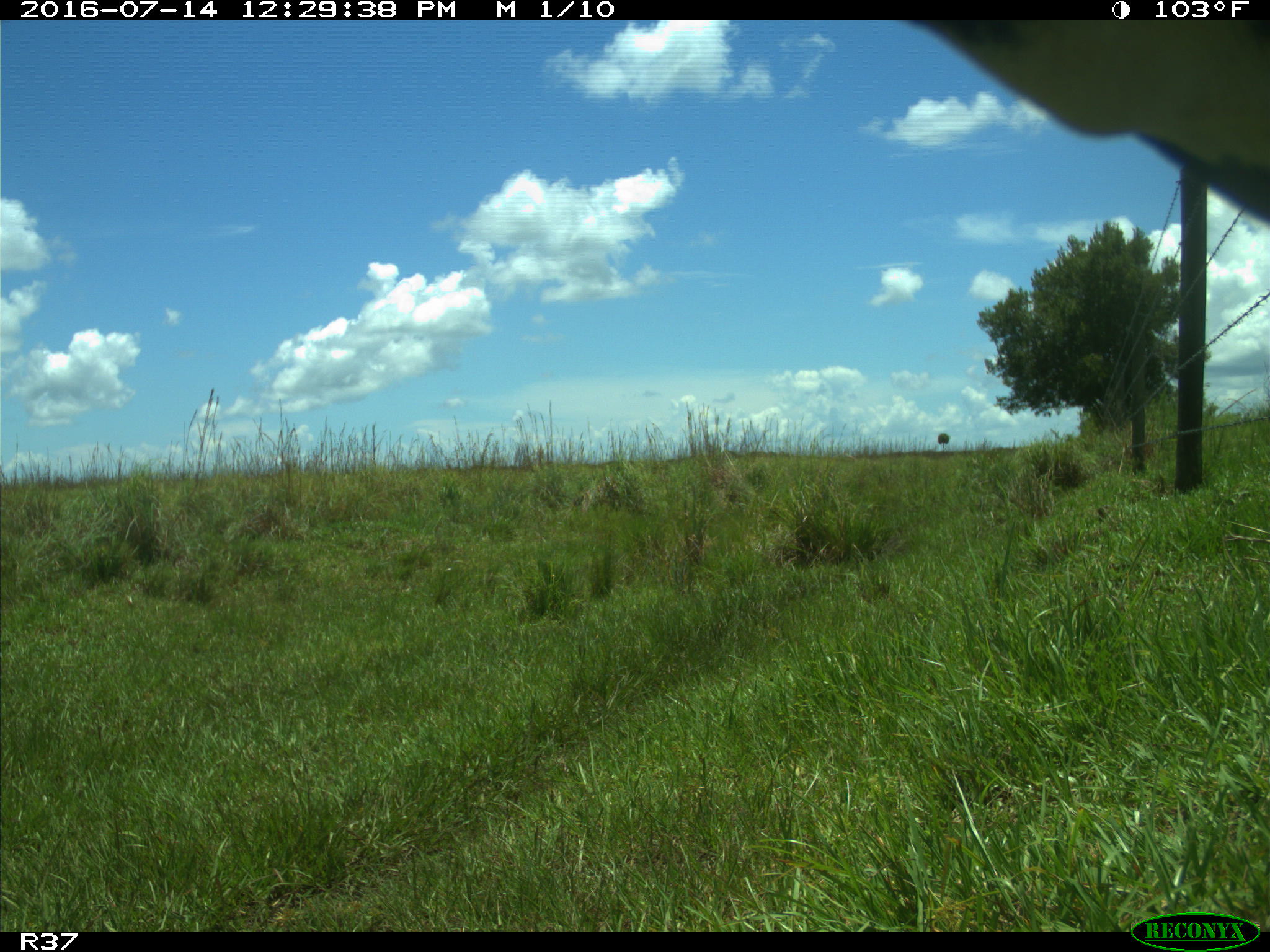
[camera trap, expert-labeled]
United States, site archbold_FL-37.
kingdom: Animalia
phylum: Chordata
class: Mammalia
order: Artiodactyla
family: Bovidae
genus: Bos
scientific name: Bos taurus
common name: domestic cow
Bos taurus (domestic cow).